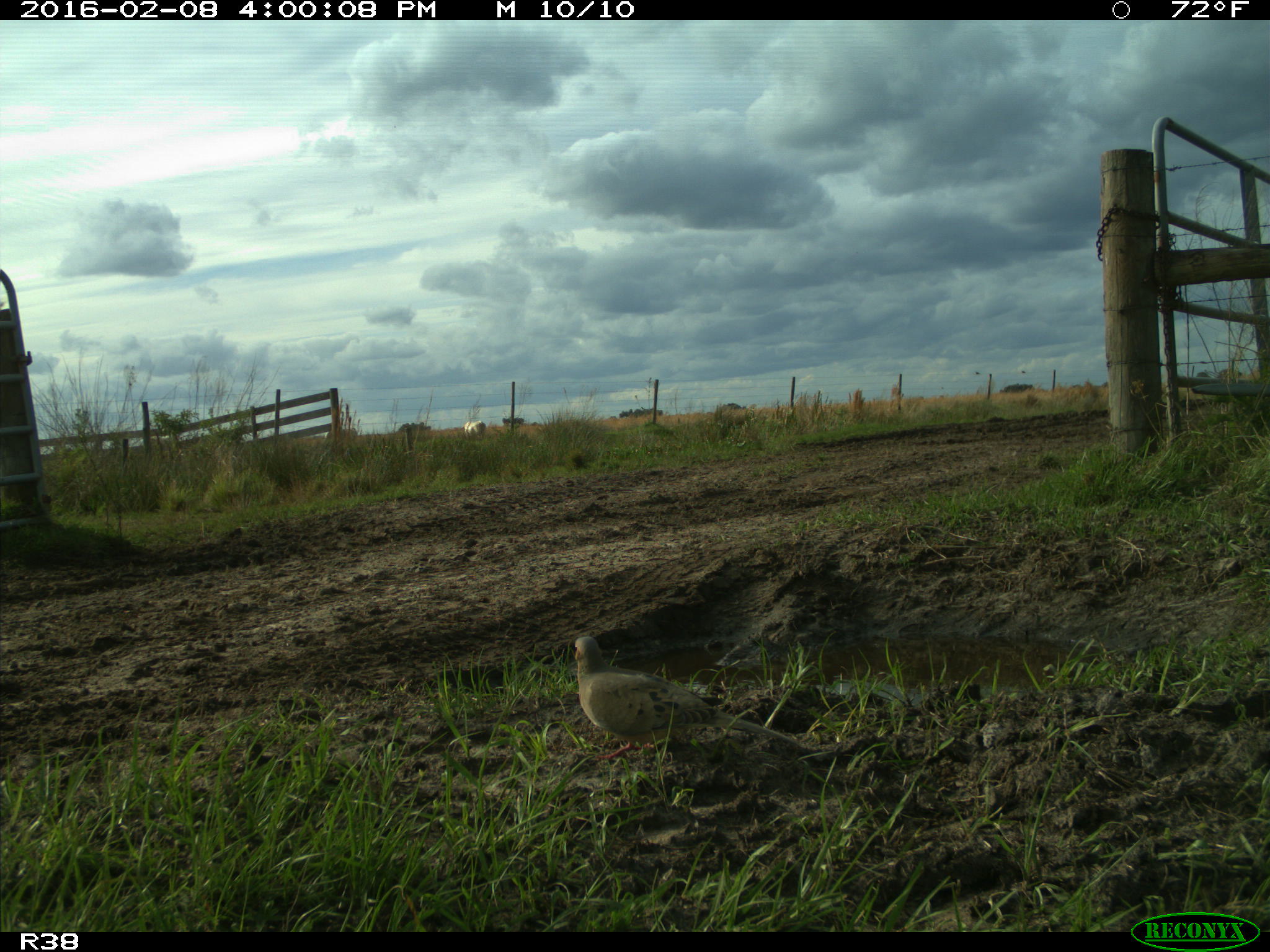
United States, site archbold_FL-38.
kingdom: Animalia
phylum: Chordata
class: Aves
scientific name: Aves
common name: birds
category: unidentified bird